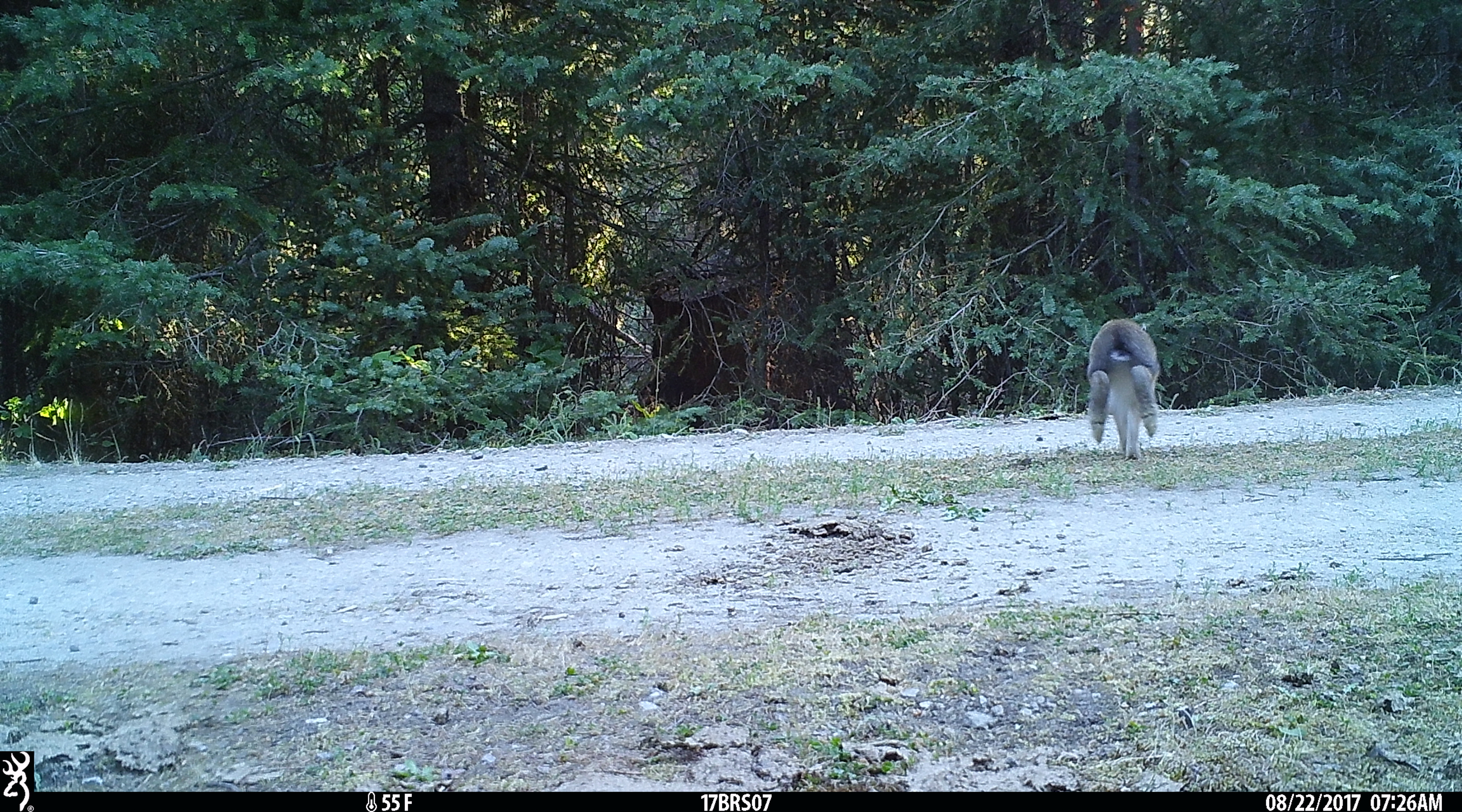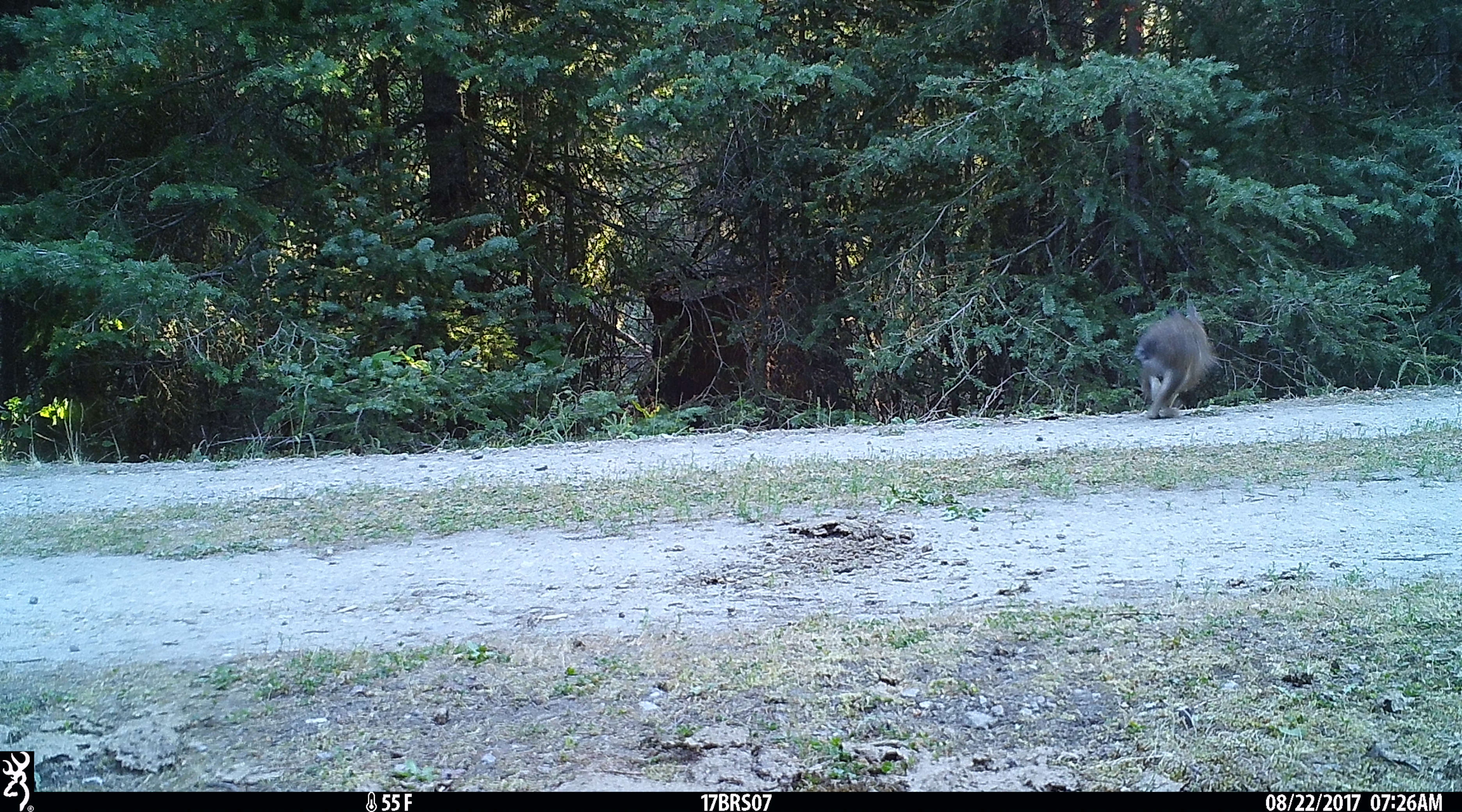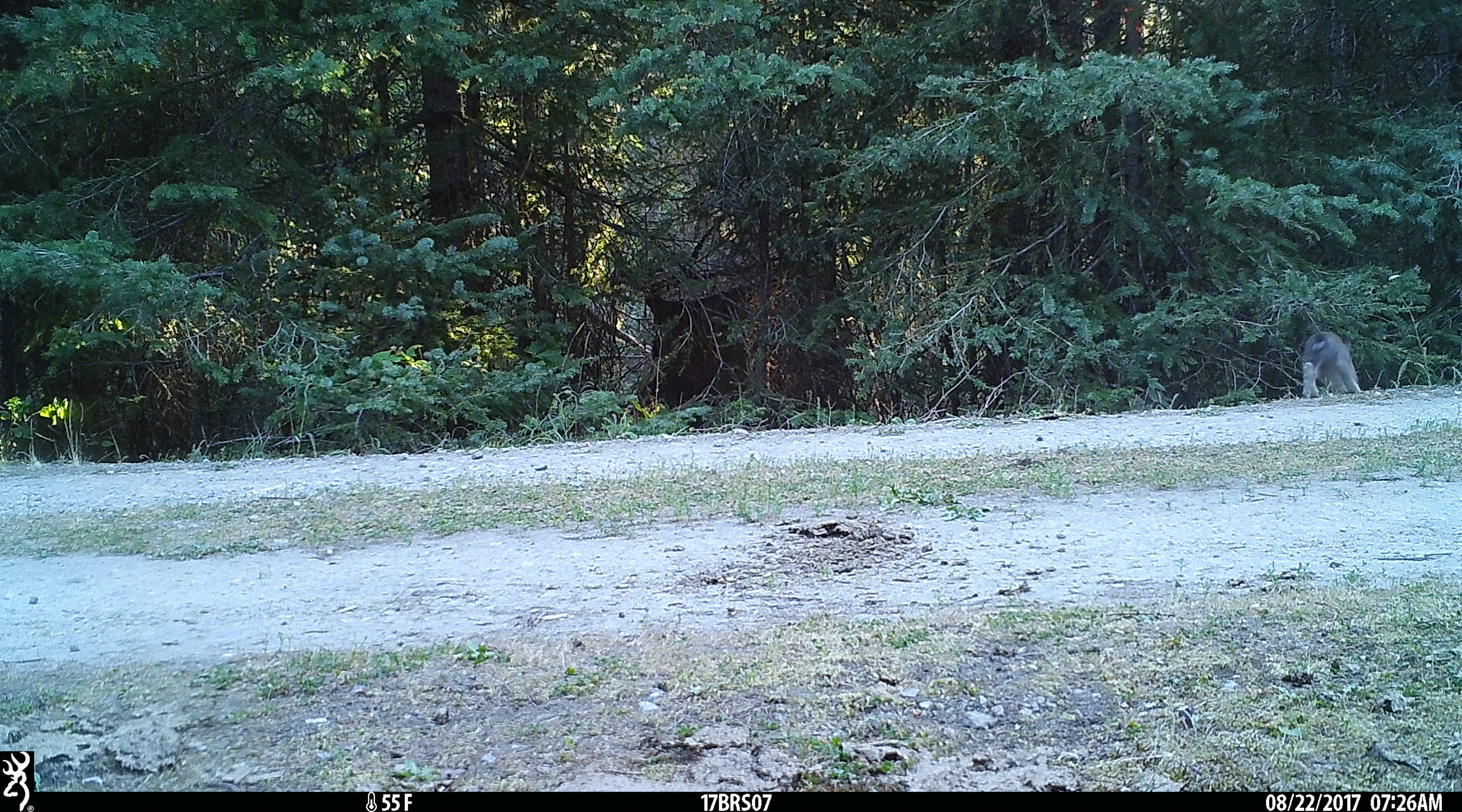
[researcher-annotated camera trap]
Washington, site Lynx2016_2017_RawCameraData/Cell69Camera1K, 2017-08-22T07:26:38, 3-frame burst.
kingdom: Animalia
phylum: Chordata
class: Mammalia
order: Lagomorpha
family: Leporidae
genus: Lepus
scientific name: Lepus americanus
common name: snowshoe hare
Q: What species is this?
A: Lepus americanus (snowshoe hare).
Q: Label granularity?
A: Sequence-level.